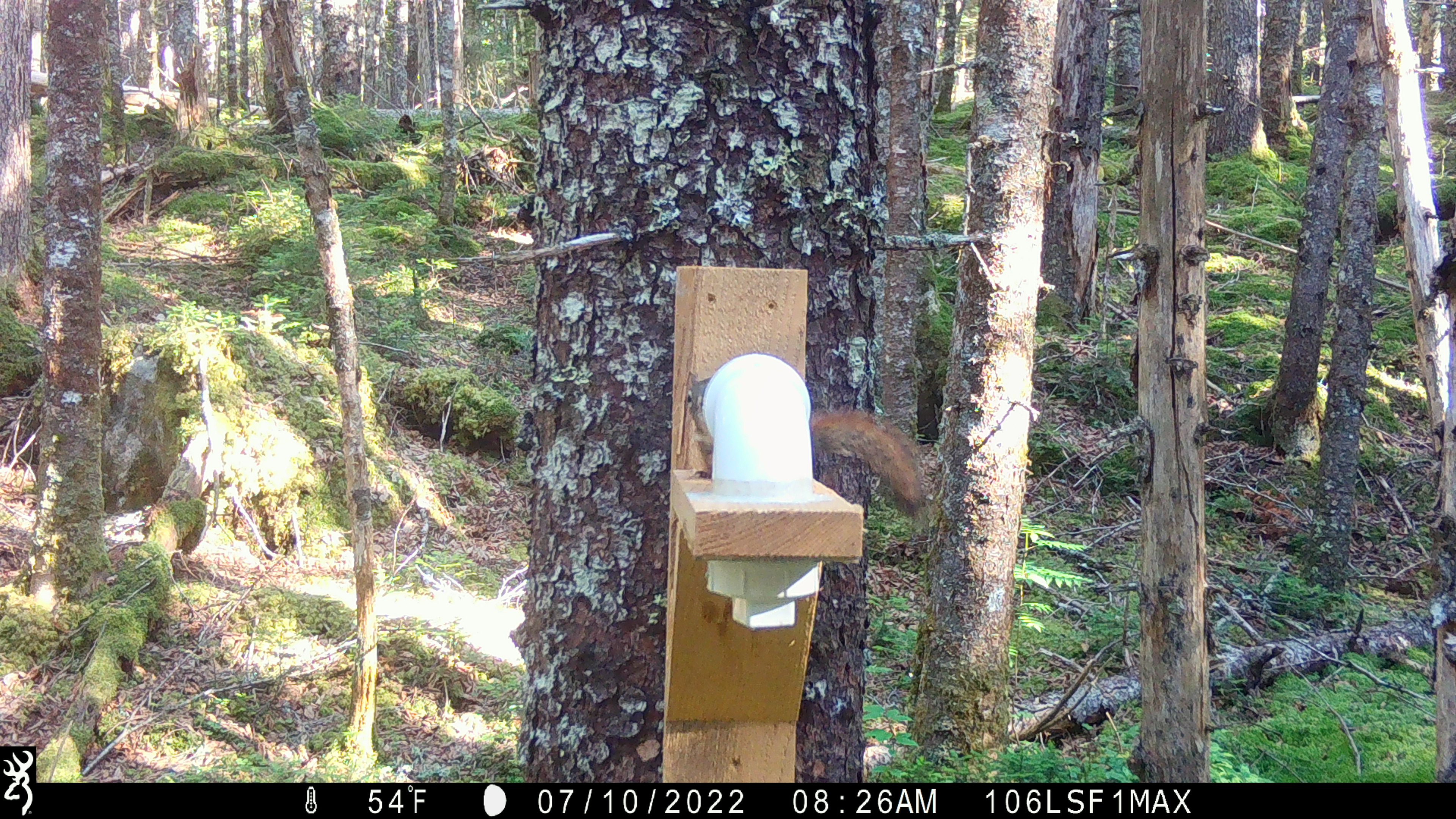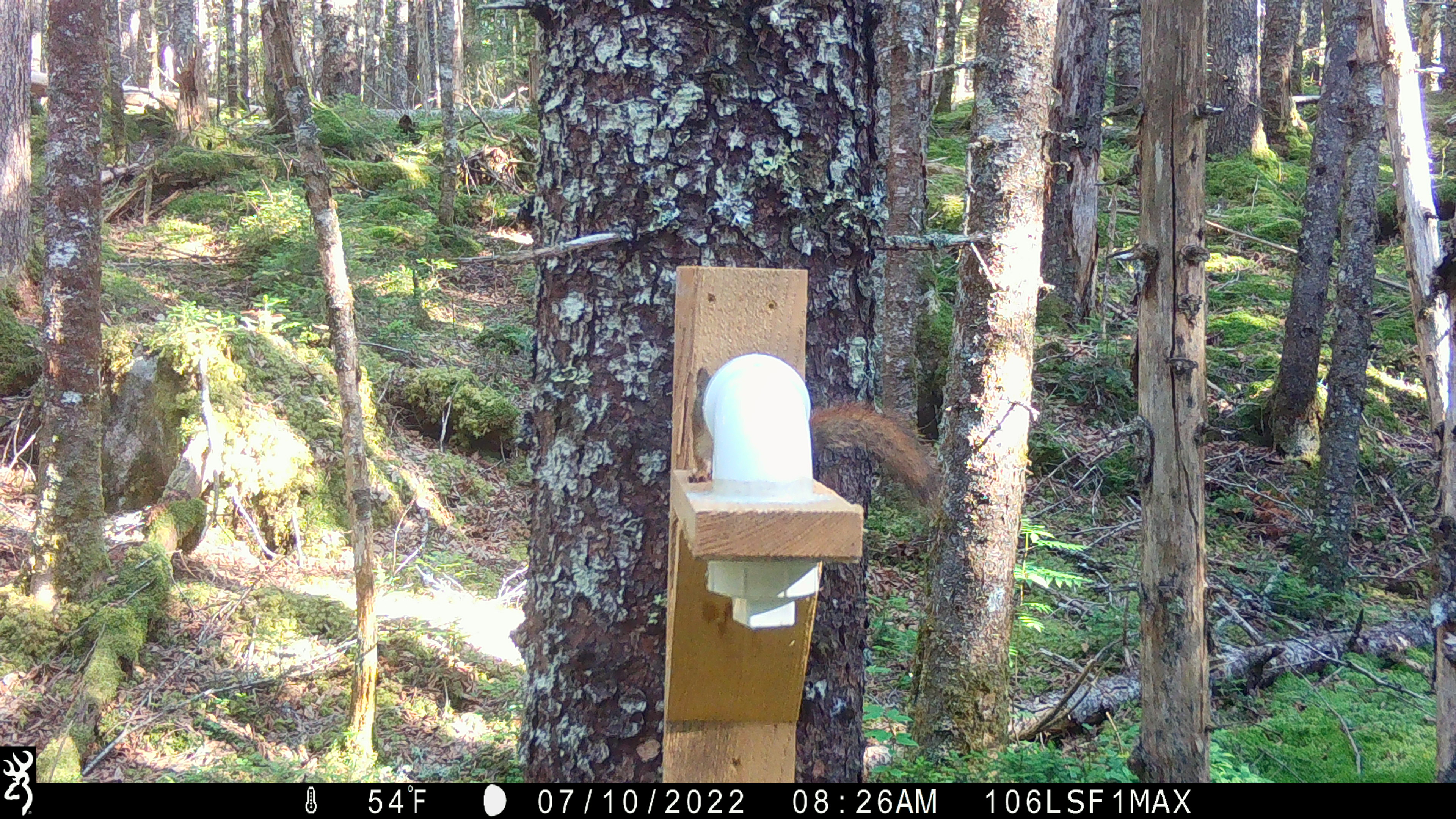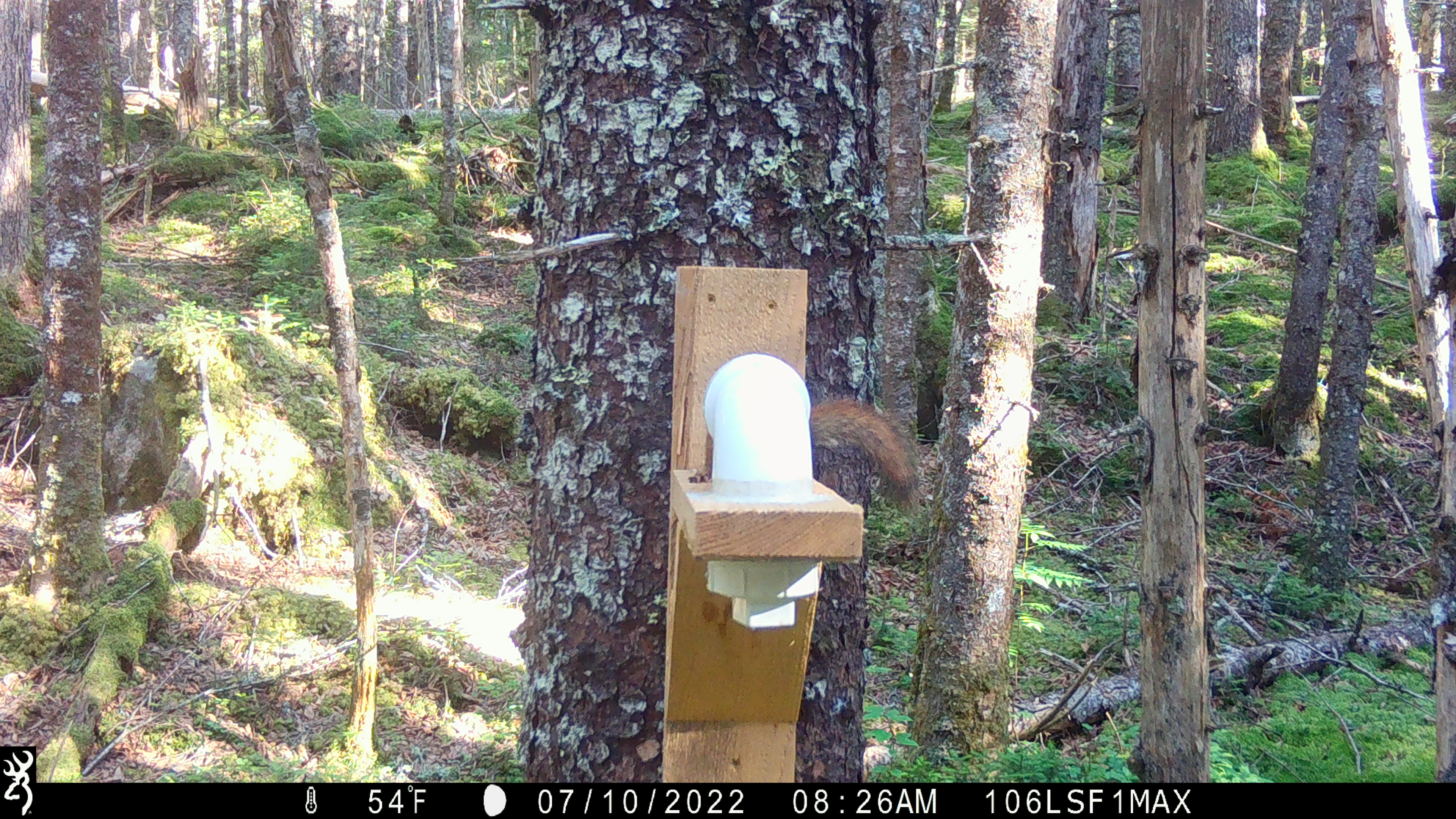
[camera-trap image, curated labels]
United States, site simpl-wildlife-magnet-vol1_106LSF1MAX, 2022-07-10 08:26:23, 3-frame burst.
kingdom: Animalia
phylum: Chordata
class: Mammalia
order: Rodentia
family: Sciuridae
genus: Tamiasciurus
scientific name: Tamiasciurus hudsonicus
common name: red squirrel